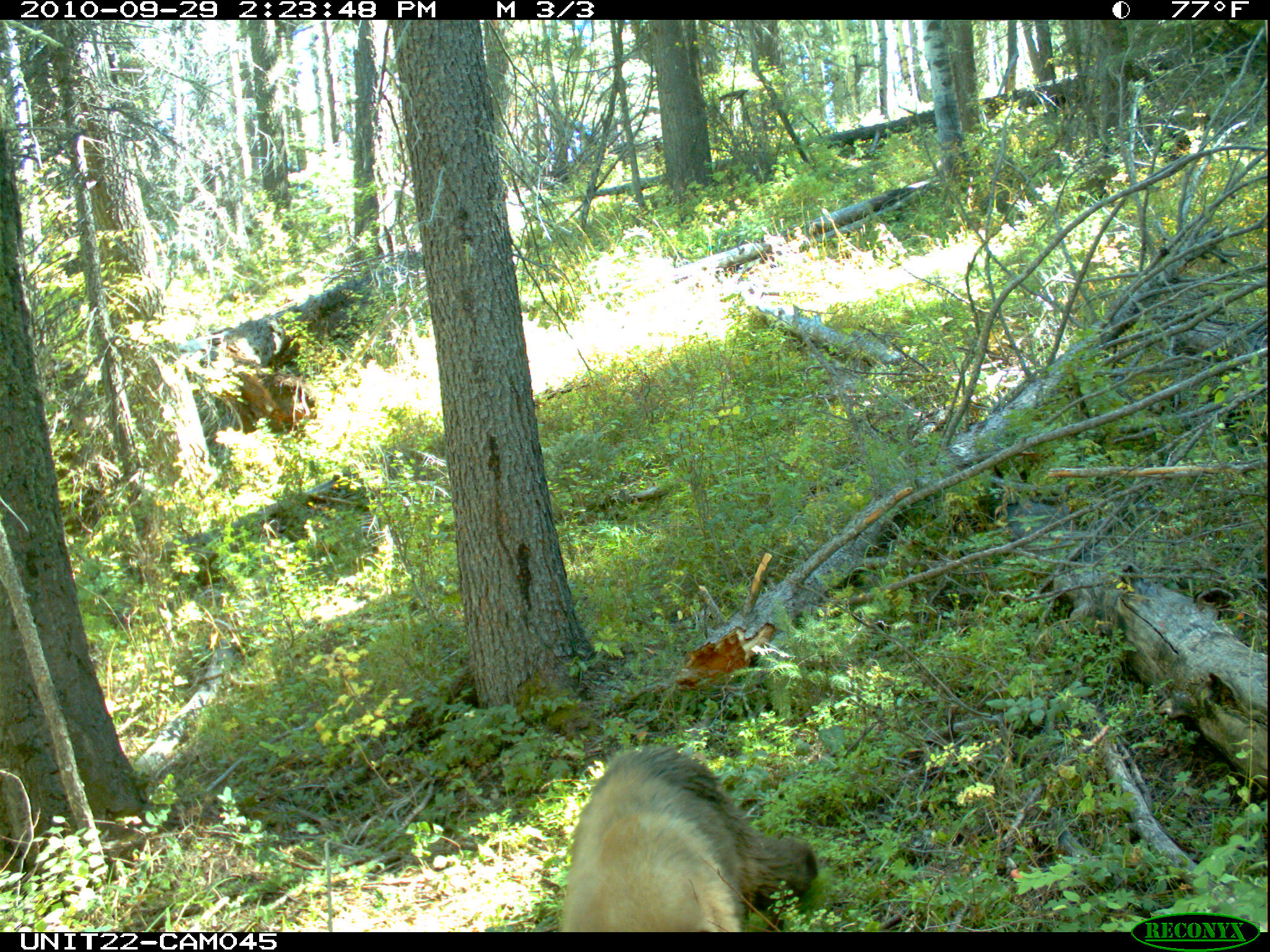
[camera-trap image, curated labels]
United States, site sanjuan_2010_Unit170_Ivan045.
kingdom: Animalia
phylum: Chordata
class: Mammalia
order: Carnivora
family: Ursidae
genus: Ursus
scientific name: Ursus americanus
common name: american black bear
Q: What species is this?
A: Ursus americanus (american black bear).